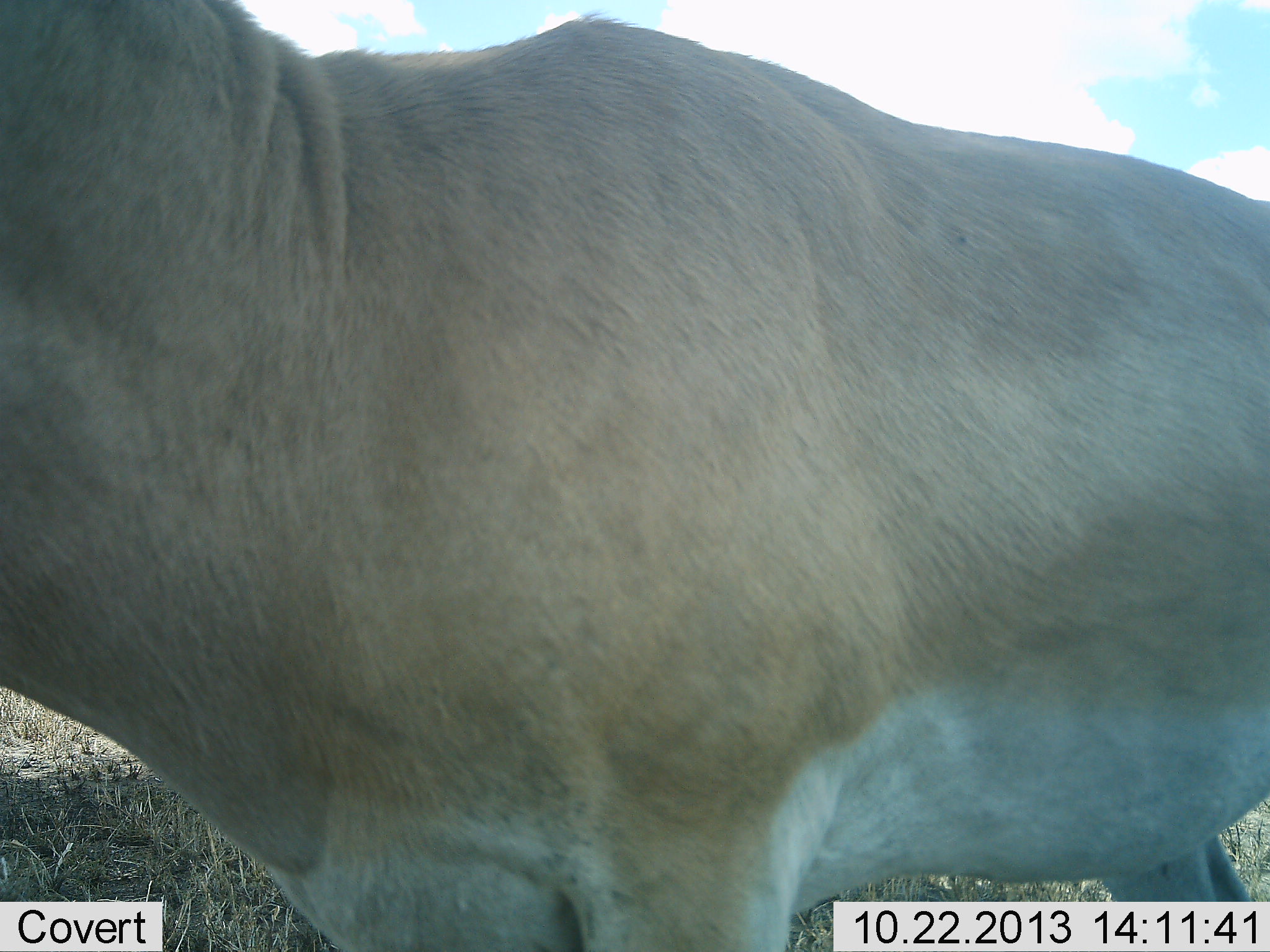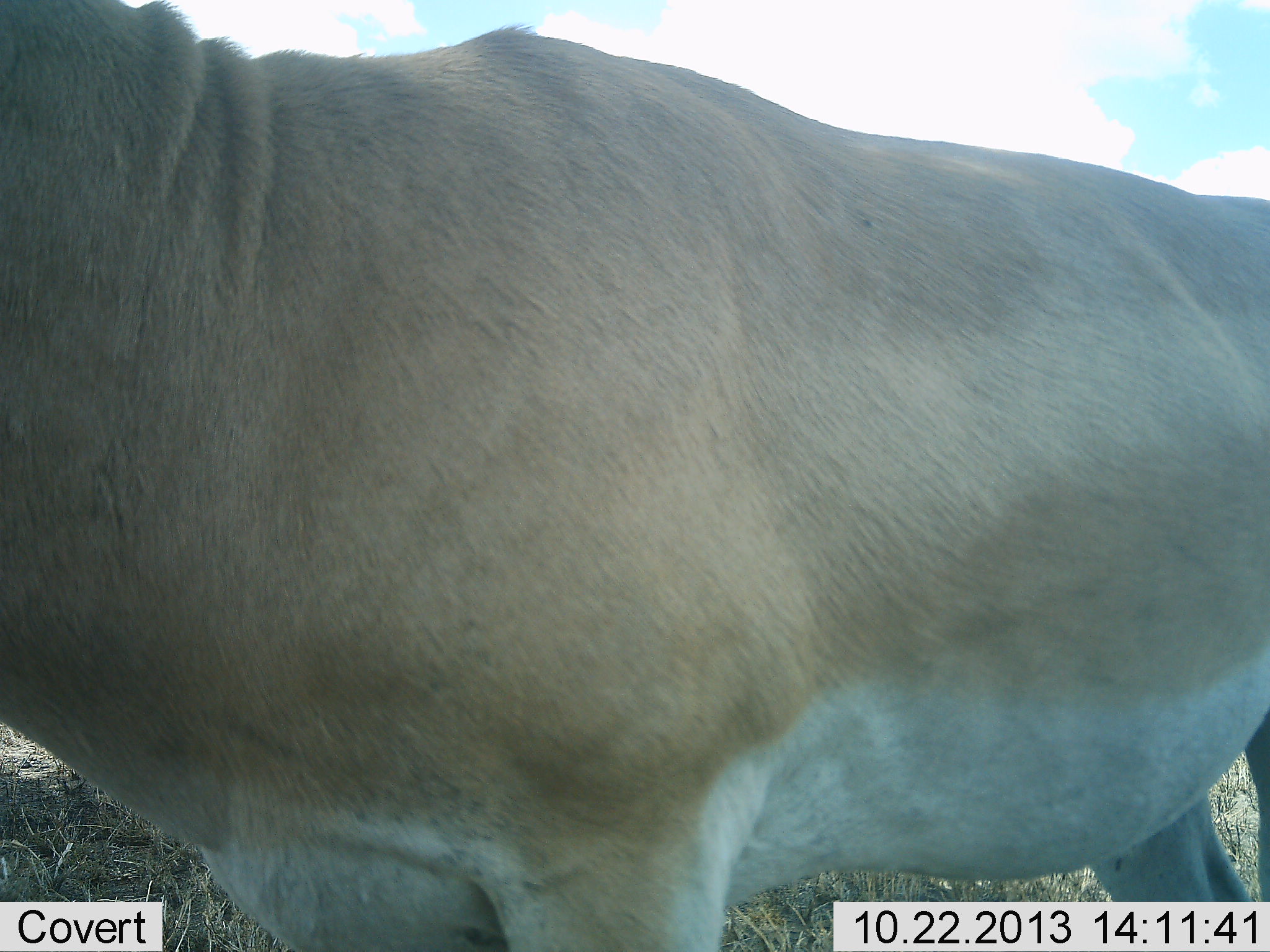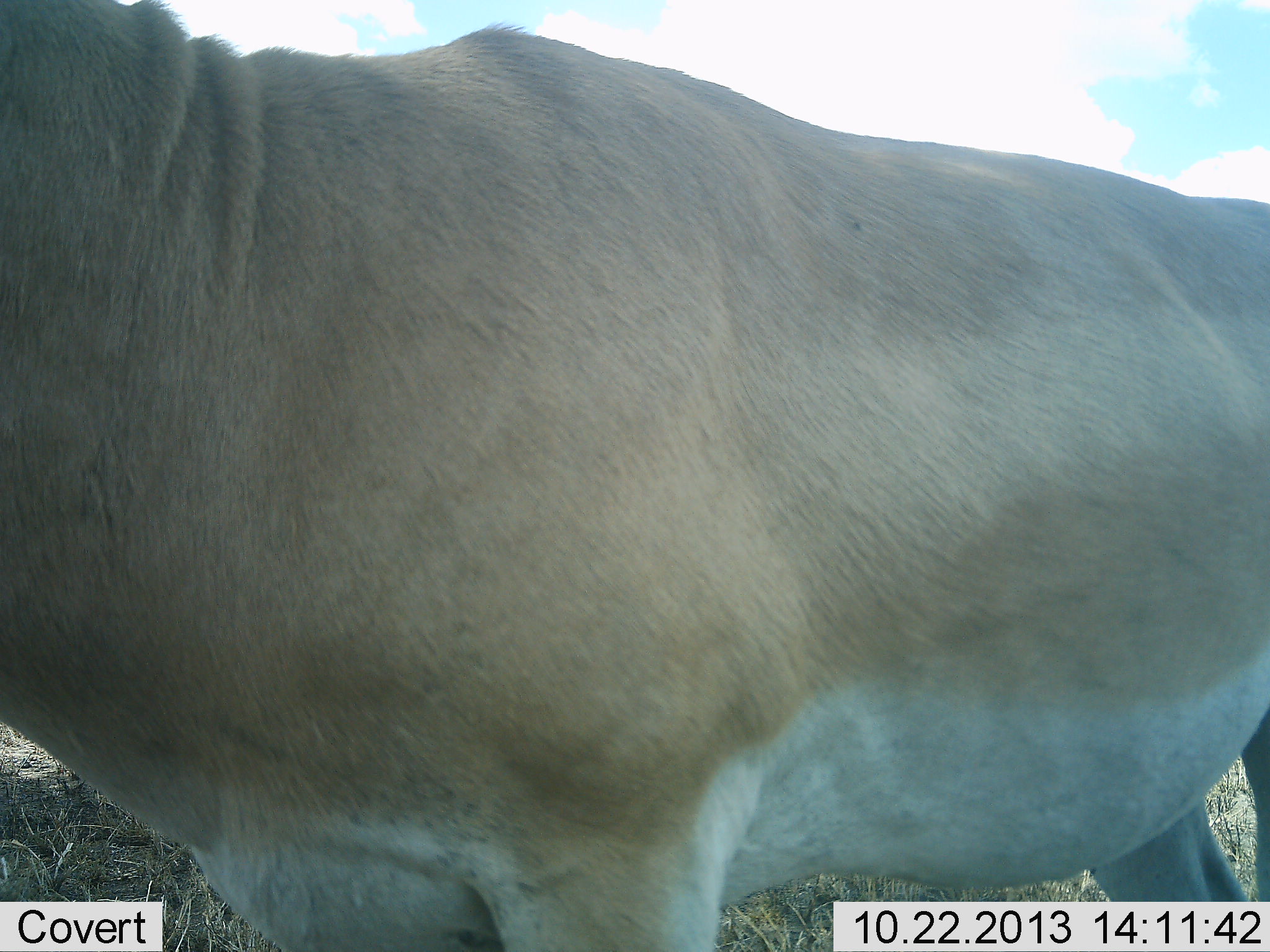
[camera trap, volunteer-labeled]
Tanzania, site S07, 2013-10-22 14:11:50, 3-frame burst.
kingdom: Animalia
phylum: Chordata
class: Mammalia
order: Artiodactyla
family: Bovidae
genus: Nanger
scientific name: Nanger granti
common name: grant's gazelle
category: gazellegrants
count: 1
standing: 73%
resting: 0%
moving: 27%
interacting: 0%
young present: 0%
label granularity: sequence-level